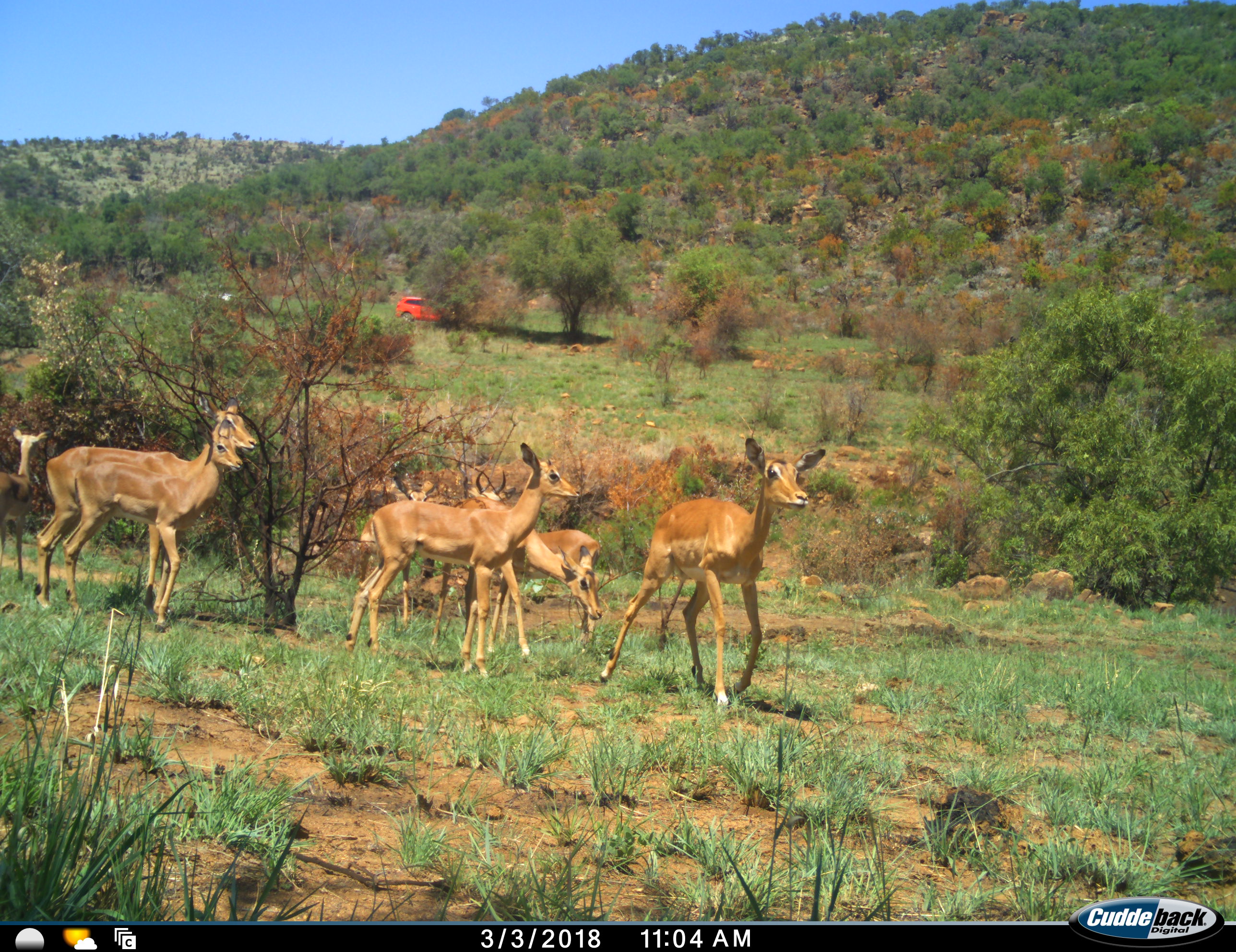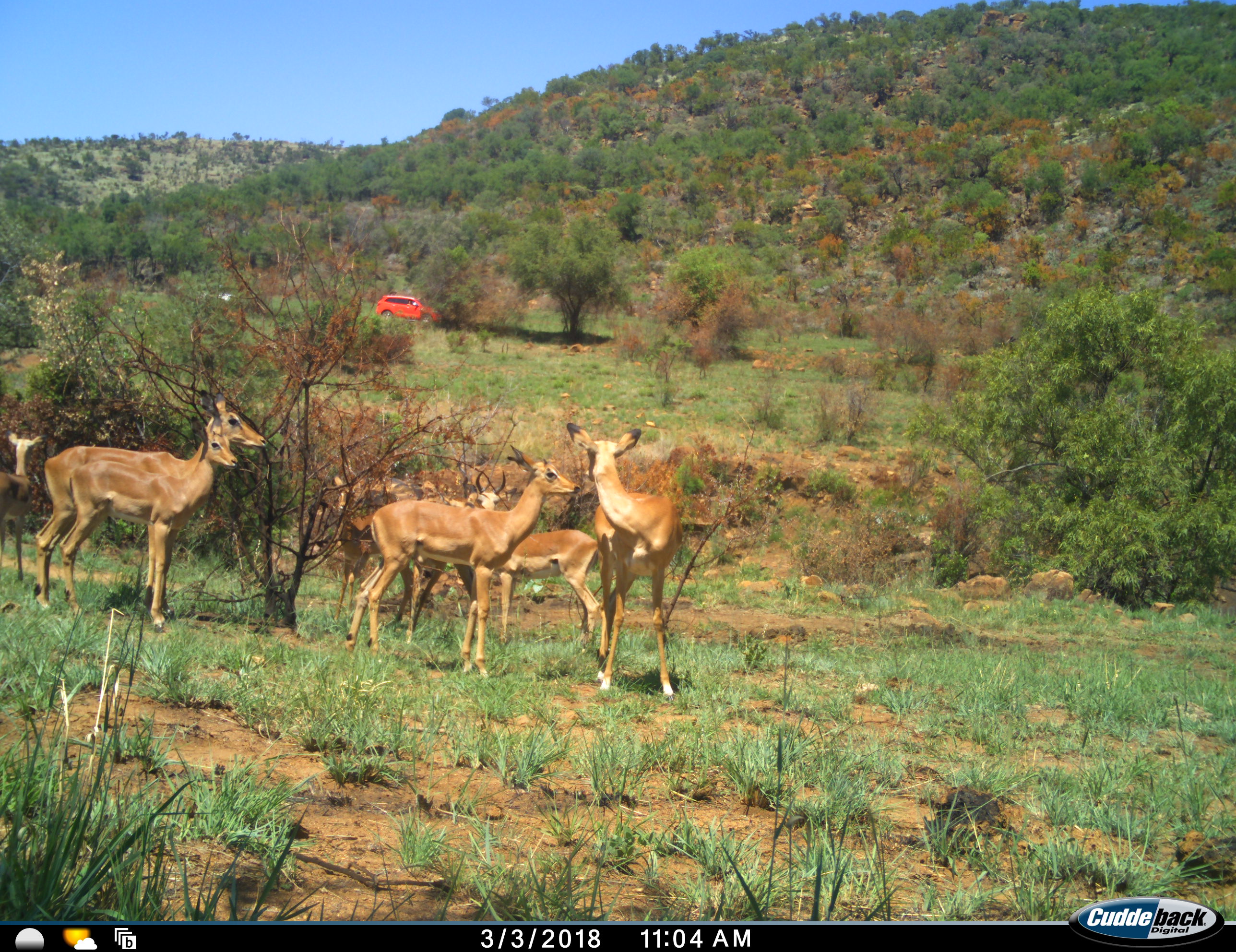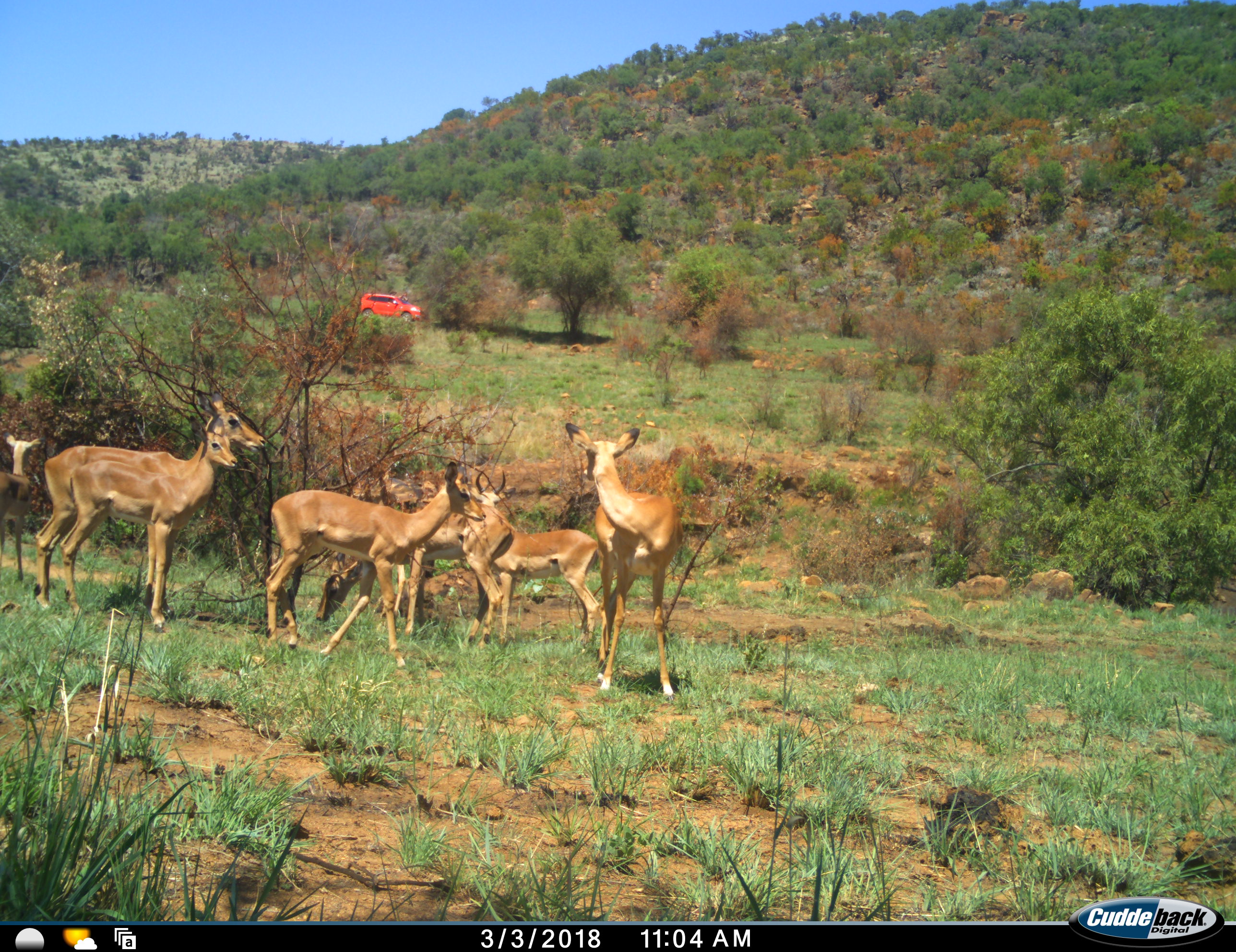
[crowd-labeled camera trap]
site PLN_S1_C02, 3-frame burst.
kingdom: Animalia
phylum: Chordata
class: Mammalia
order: Artiodactyla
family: Bovidae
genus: Aepyceros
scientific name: Aepyceros melampus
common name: impala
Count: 7.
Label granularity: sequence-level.